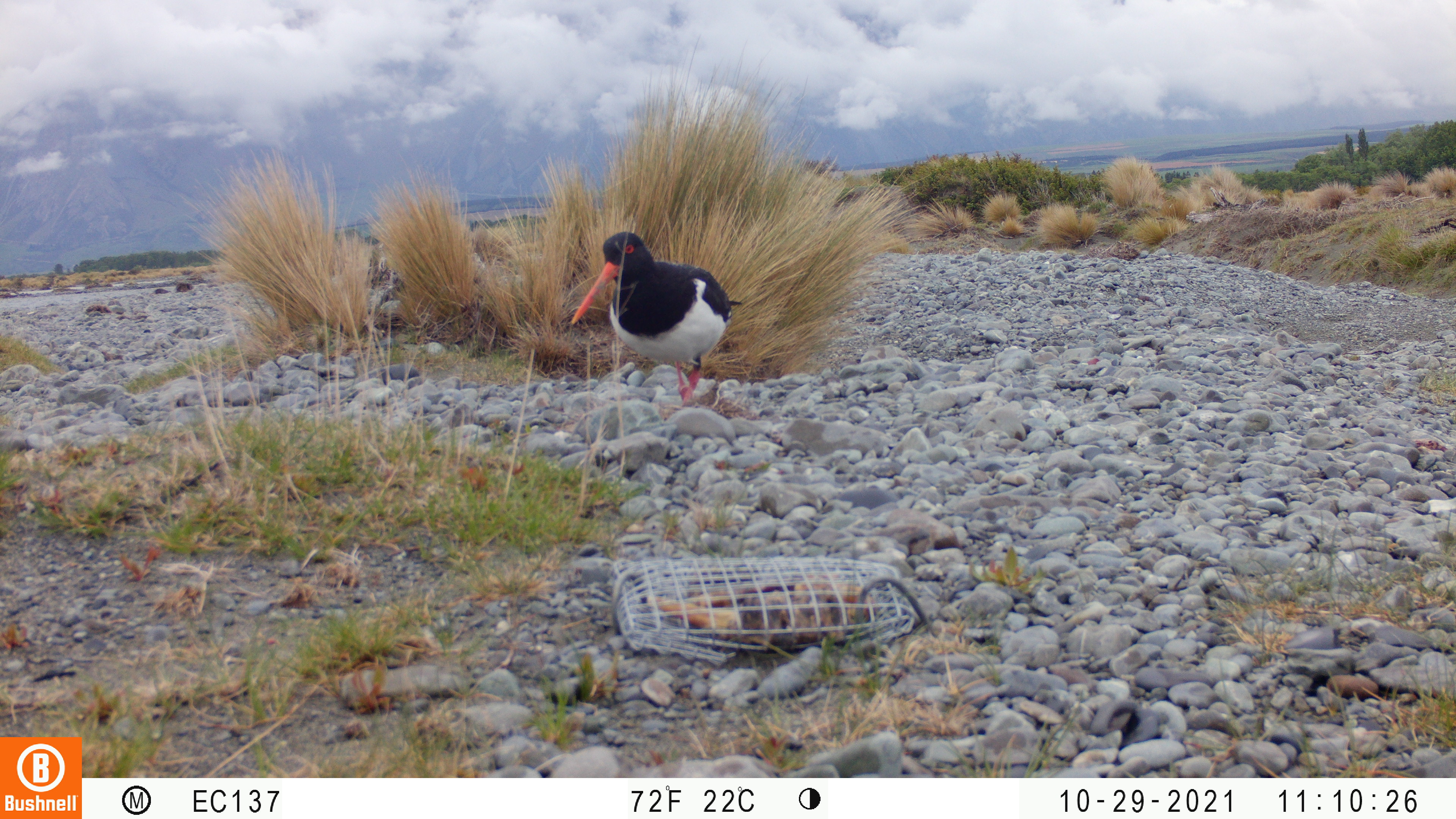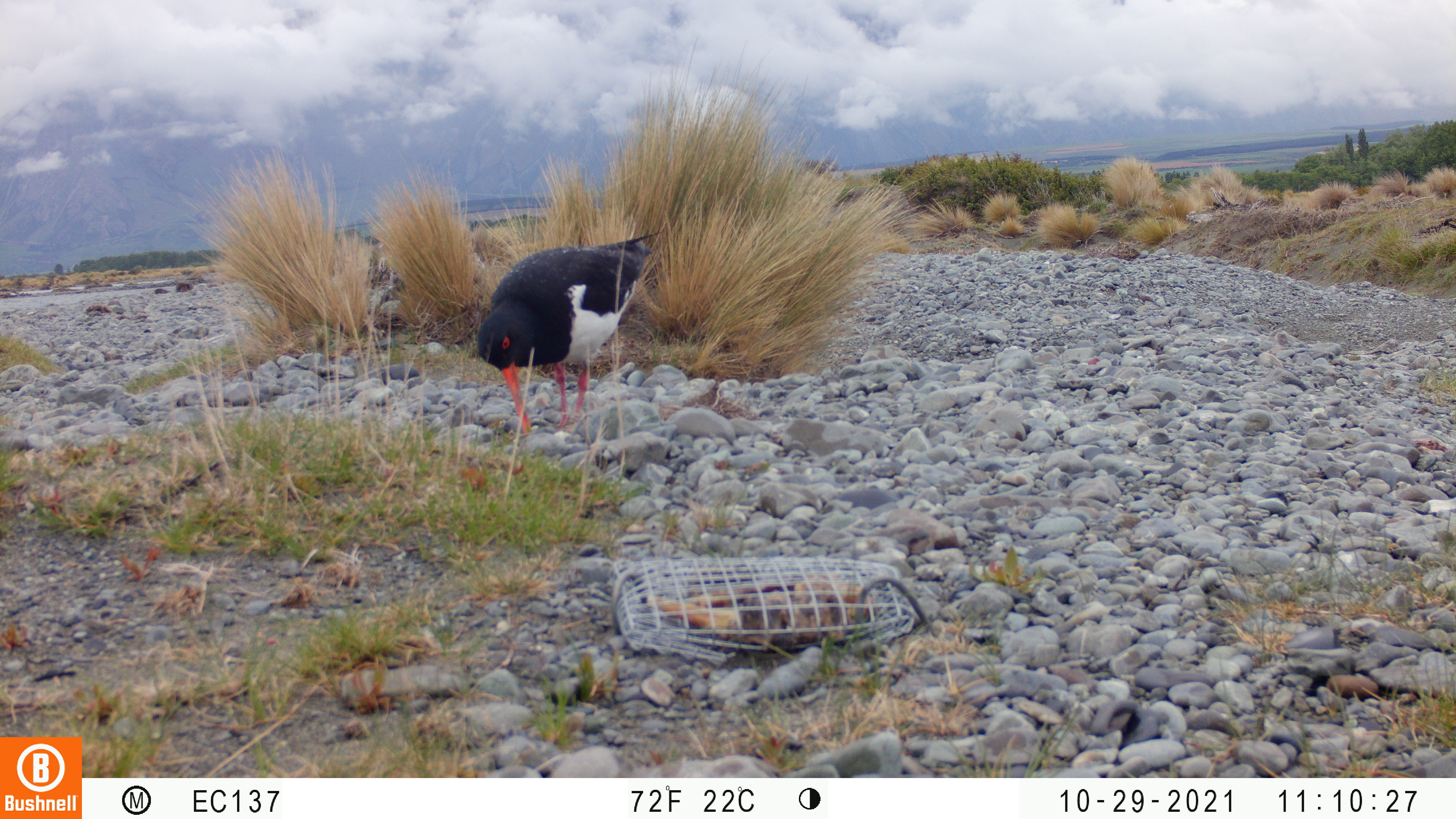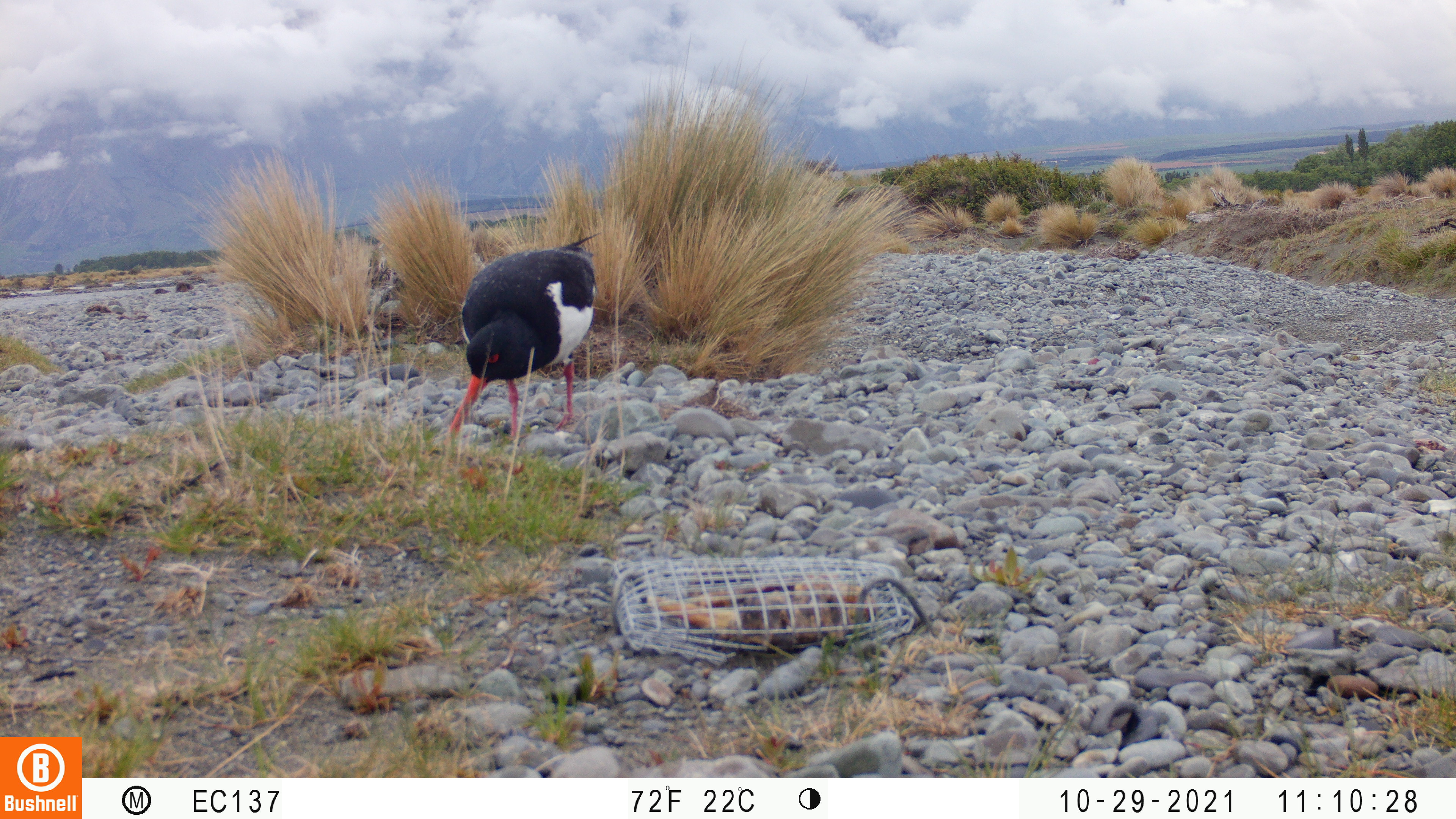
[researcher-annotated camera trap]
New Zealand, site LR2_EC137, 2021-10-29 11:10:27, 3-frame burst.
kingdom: Animalia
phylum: Chordata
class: Aves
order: Charadriiformes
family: Haematopodidae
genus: Haematopus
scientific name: Haematopus unicolor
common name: variable oystercatcher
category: oystercatcher